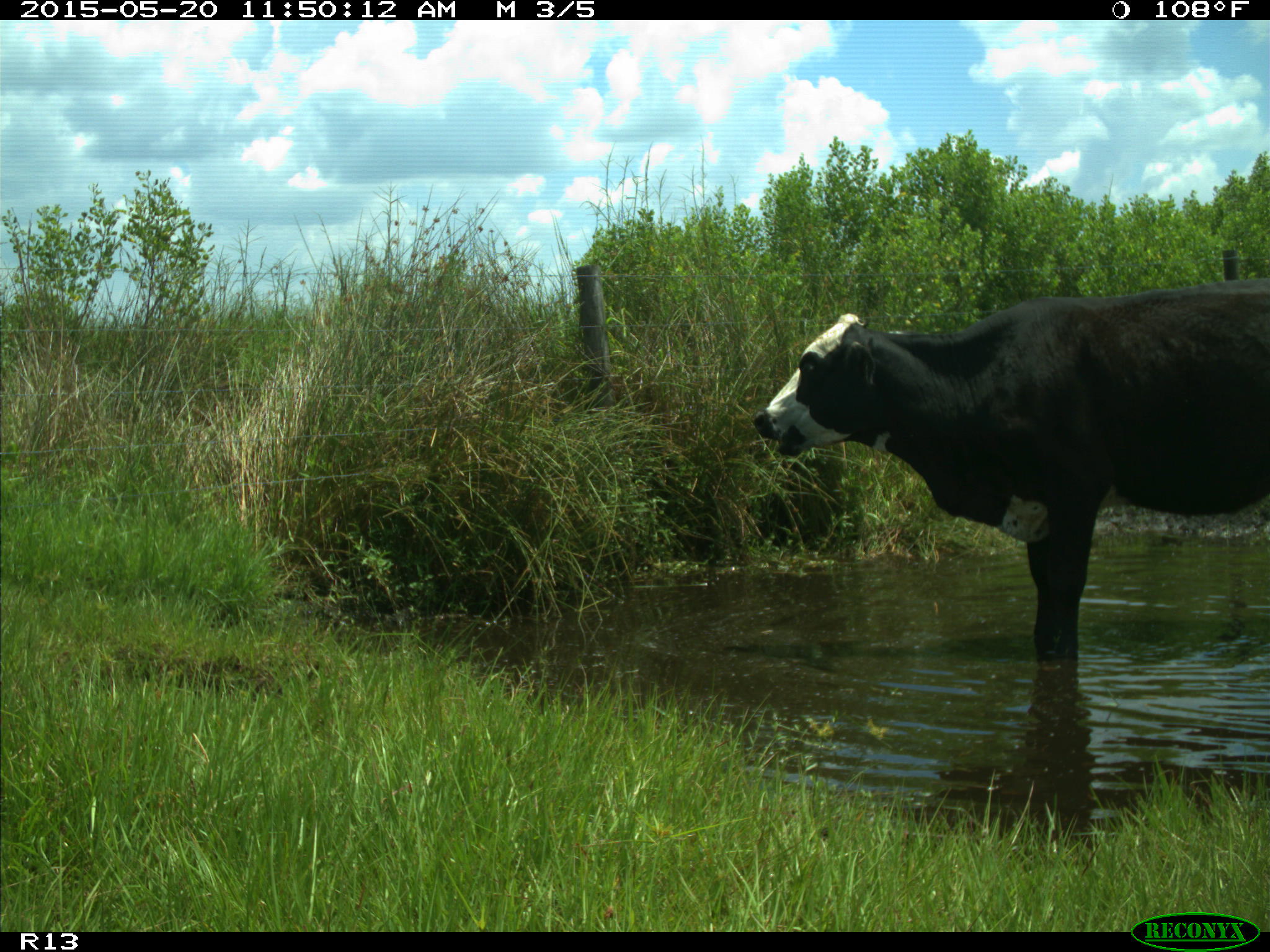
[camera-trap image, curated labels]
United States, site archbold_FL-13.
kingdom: Animalia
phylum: Chordata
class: Mammalia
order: Artiodactyla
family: Bovidae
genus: Bos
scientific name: Bos taurus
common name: domestic cow